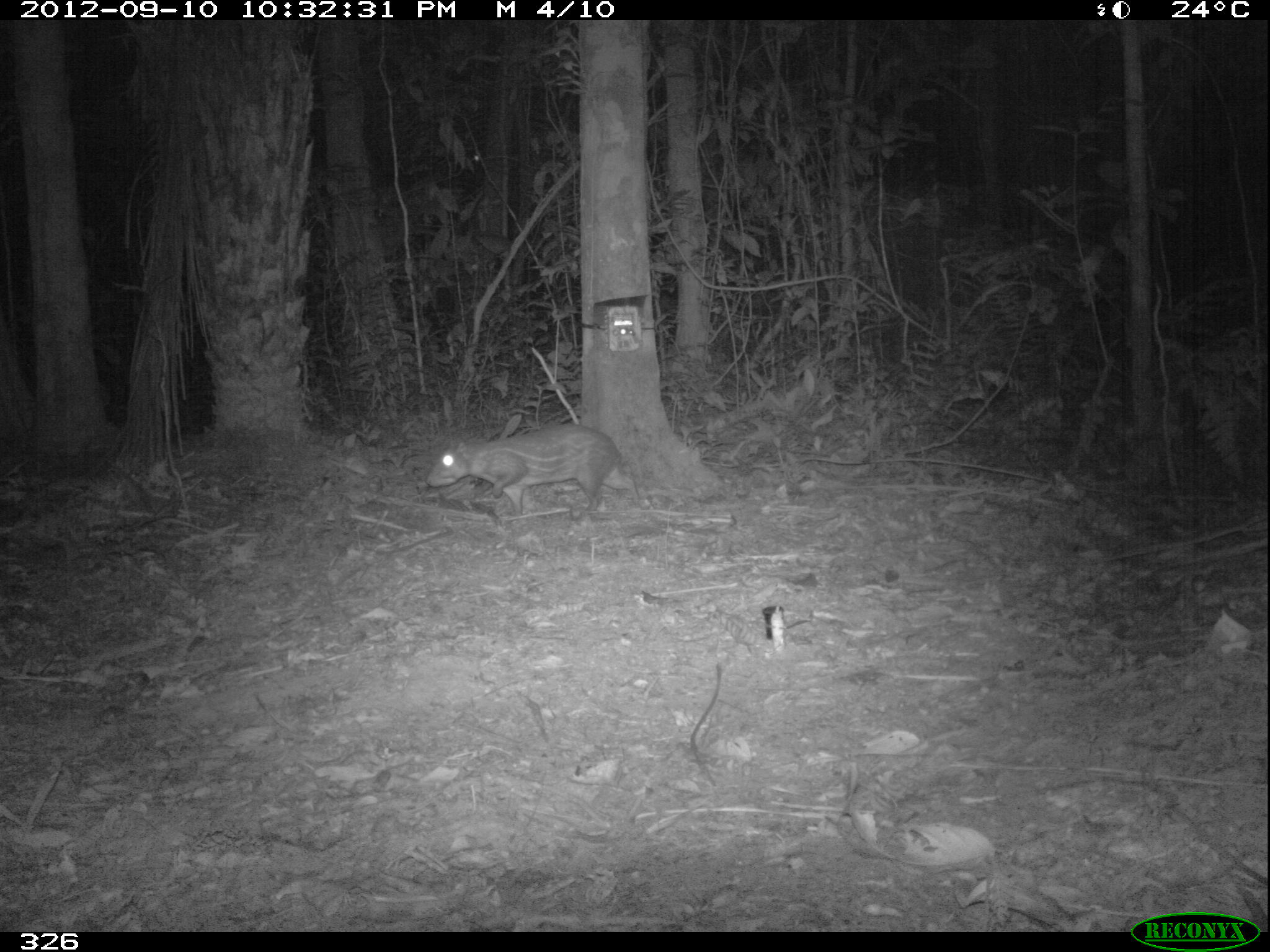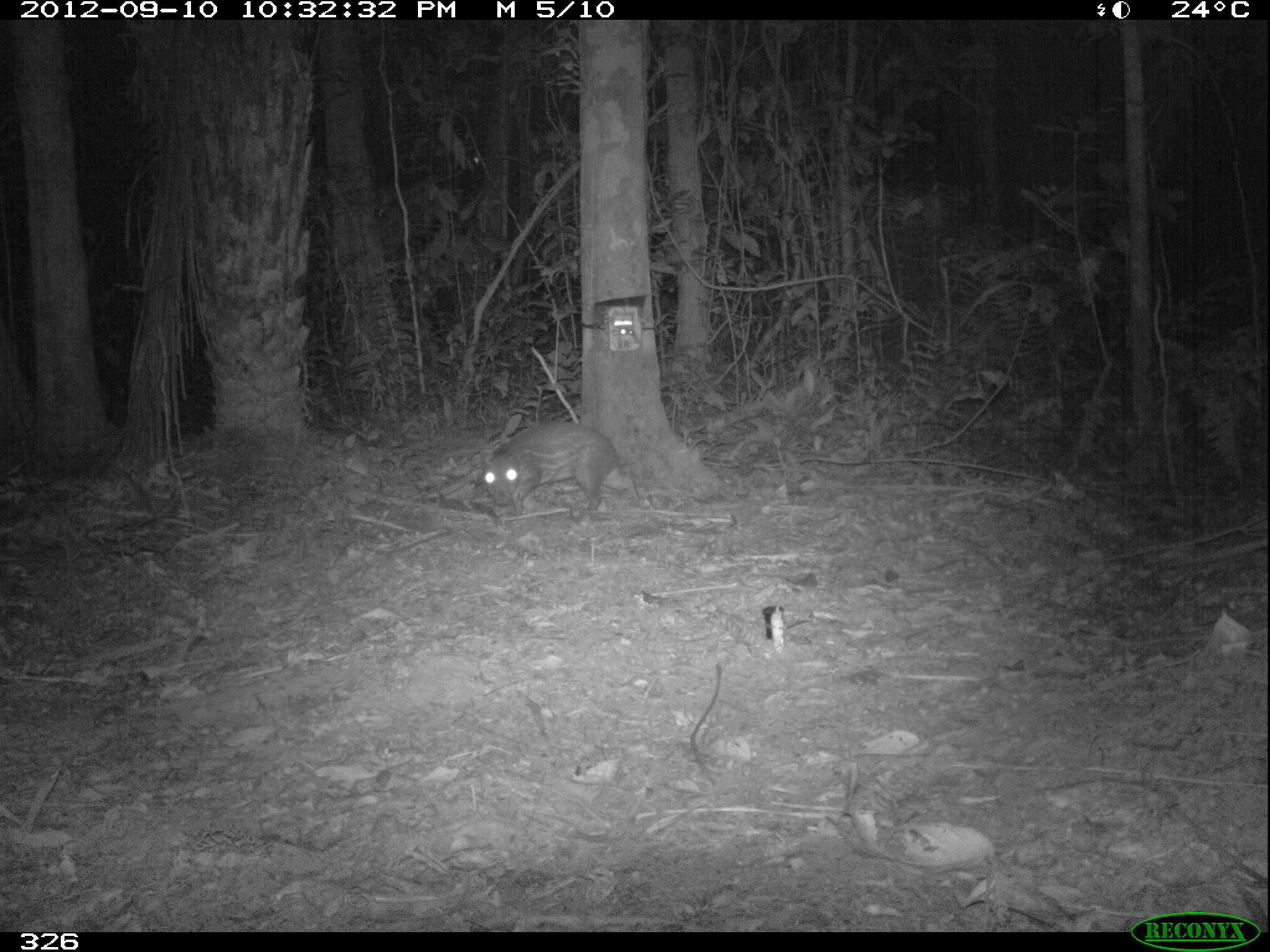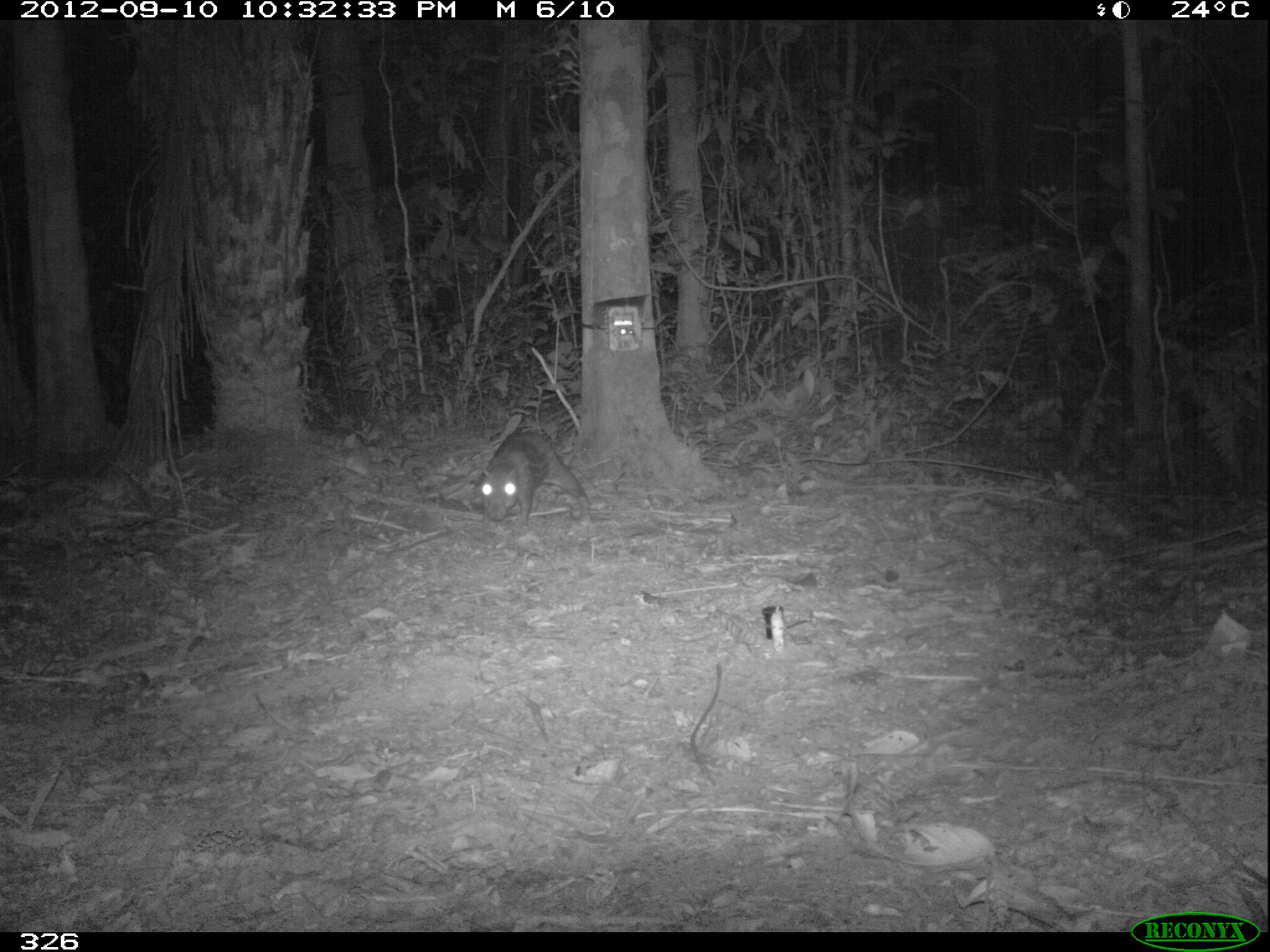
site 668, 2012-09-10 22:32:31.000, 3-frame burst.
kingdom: Animalia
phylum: Chordata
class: Mammalia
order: Rodentia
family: Cuniculidae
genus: Cuniculus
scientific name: Cuniculus paca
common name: spotted paca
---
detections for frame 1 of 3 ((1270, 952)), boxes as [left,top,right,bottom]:
cuniculus paca: [424,425,642,518]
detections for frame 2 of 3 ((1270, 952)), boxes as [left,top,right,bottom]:
cuniculus paca: [482,417,644,525]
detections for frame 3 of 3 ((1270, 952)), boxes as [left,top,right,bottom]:
cuniculus paca: [478,426,592,530]